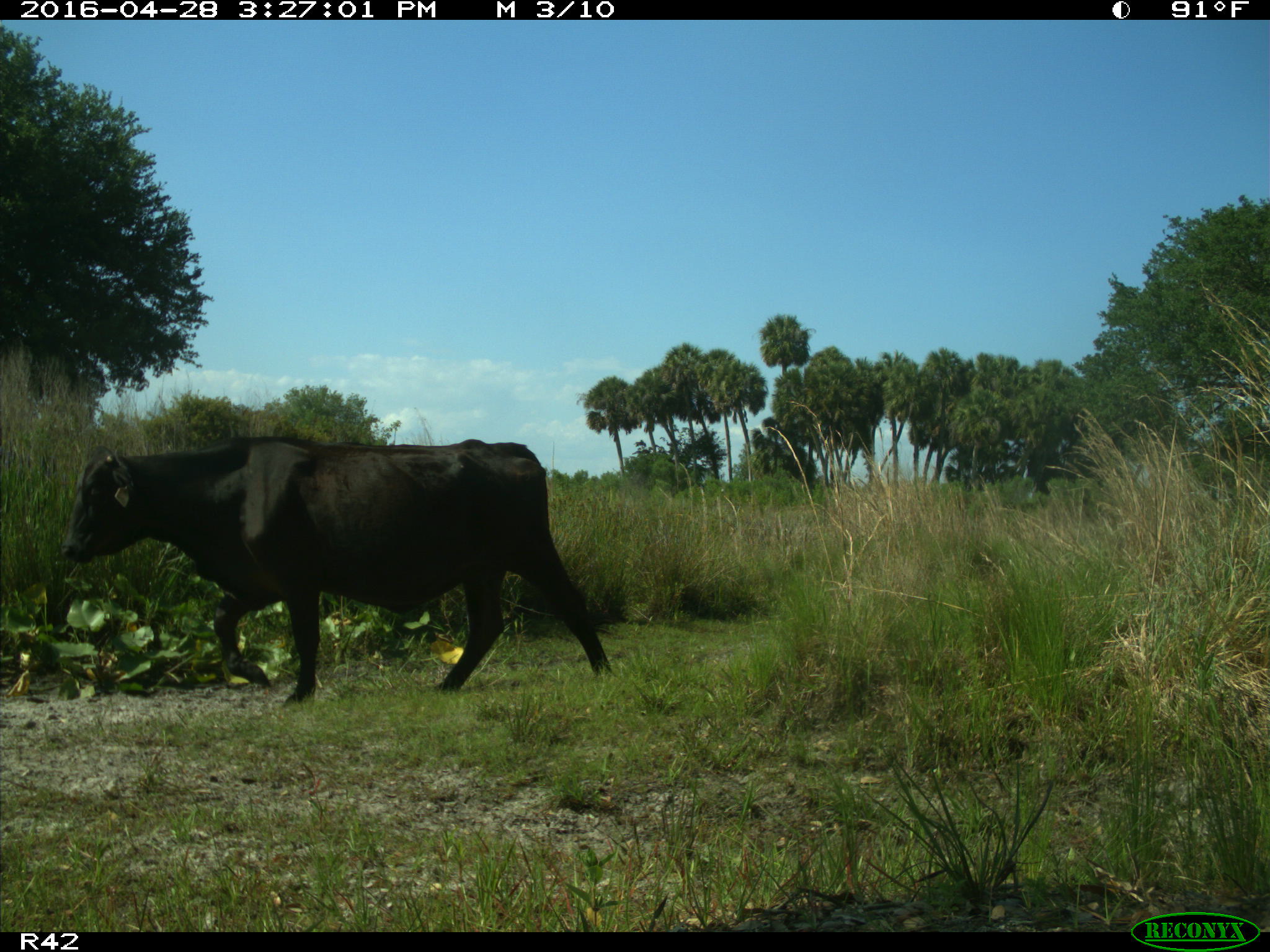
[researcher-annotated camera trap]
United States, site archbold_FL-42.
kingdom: Animalia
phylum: Chordata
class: Mammalia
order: Artiodactyla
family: Bovidae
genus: Bos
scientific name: Bos taurus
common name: domestic cow